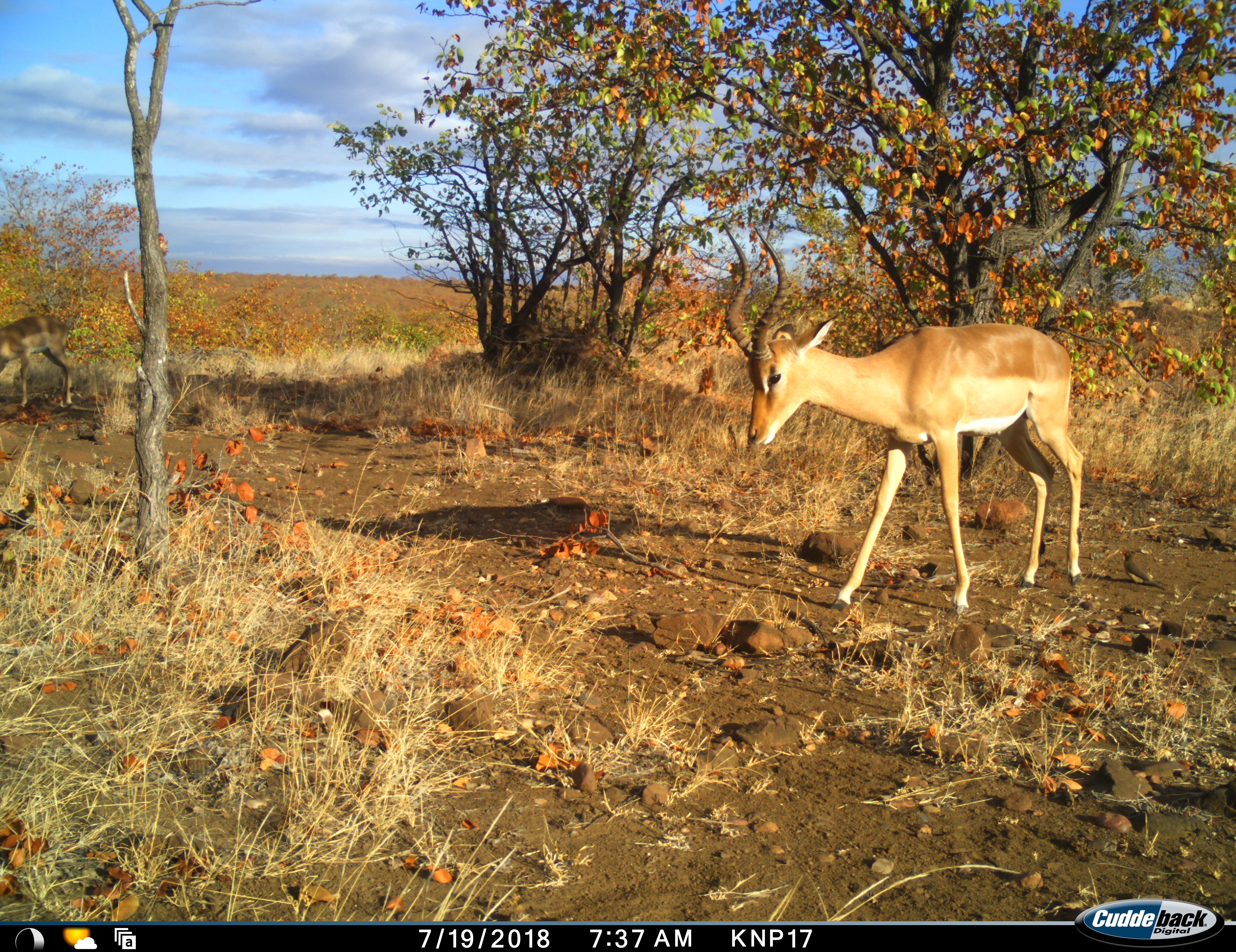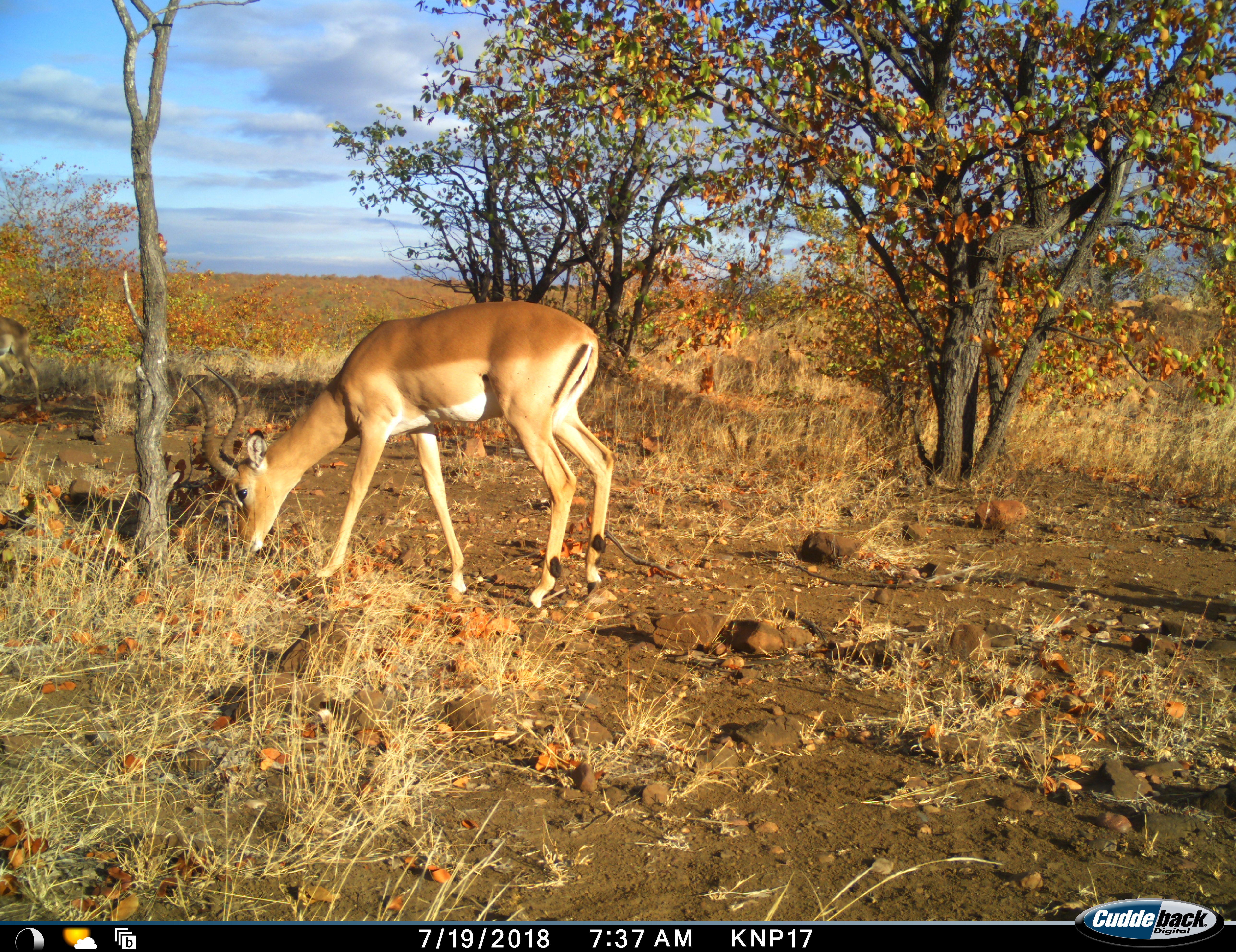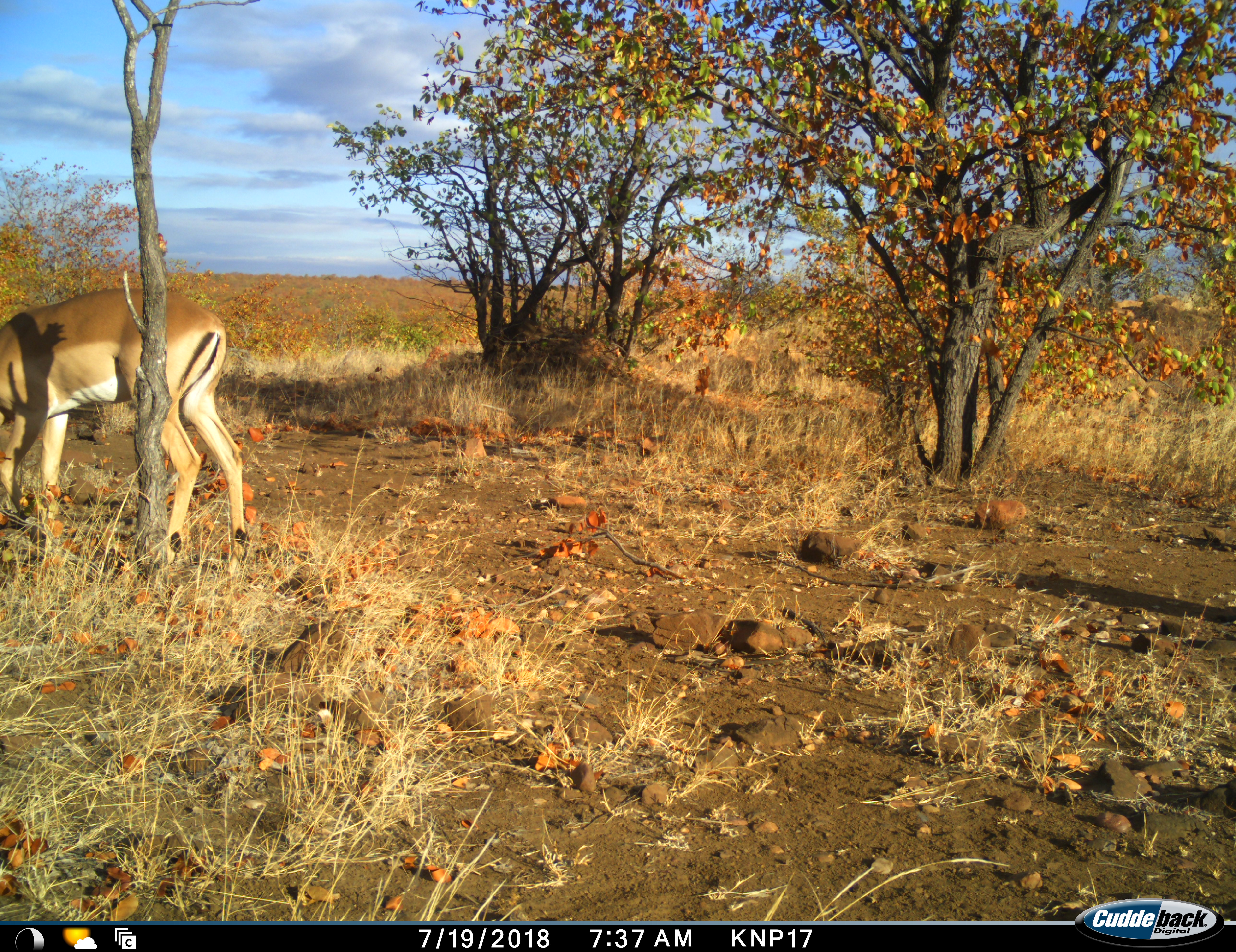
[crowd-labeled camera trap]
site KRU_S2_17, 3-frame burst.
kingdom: Animalia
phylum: Chordata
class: Mammalia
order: Artiodactyla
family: Bovidae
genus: Aepyceros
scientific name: Aepyceros melampus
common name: impala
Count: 2.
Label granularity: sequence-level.